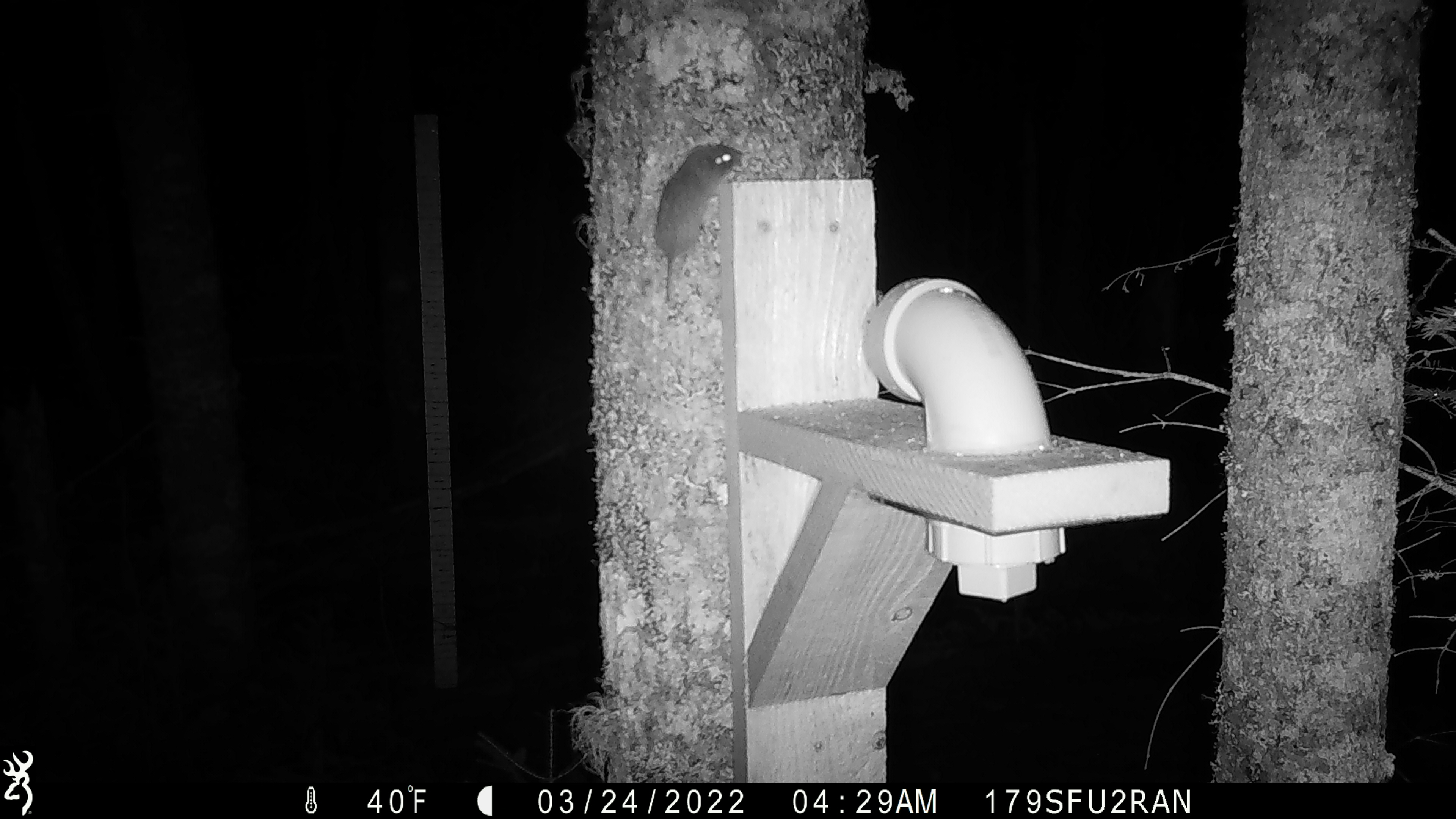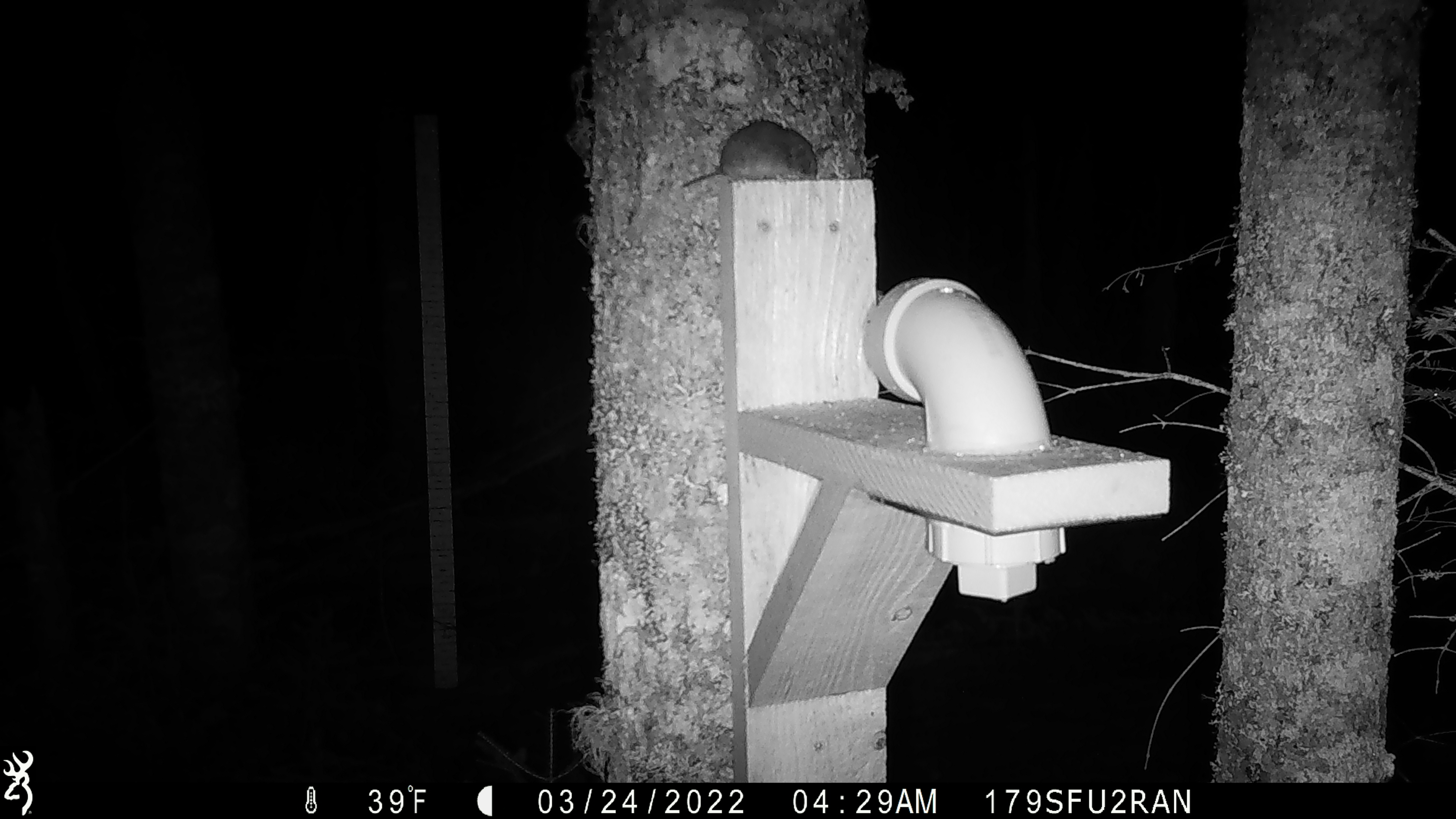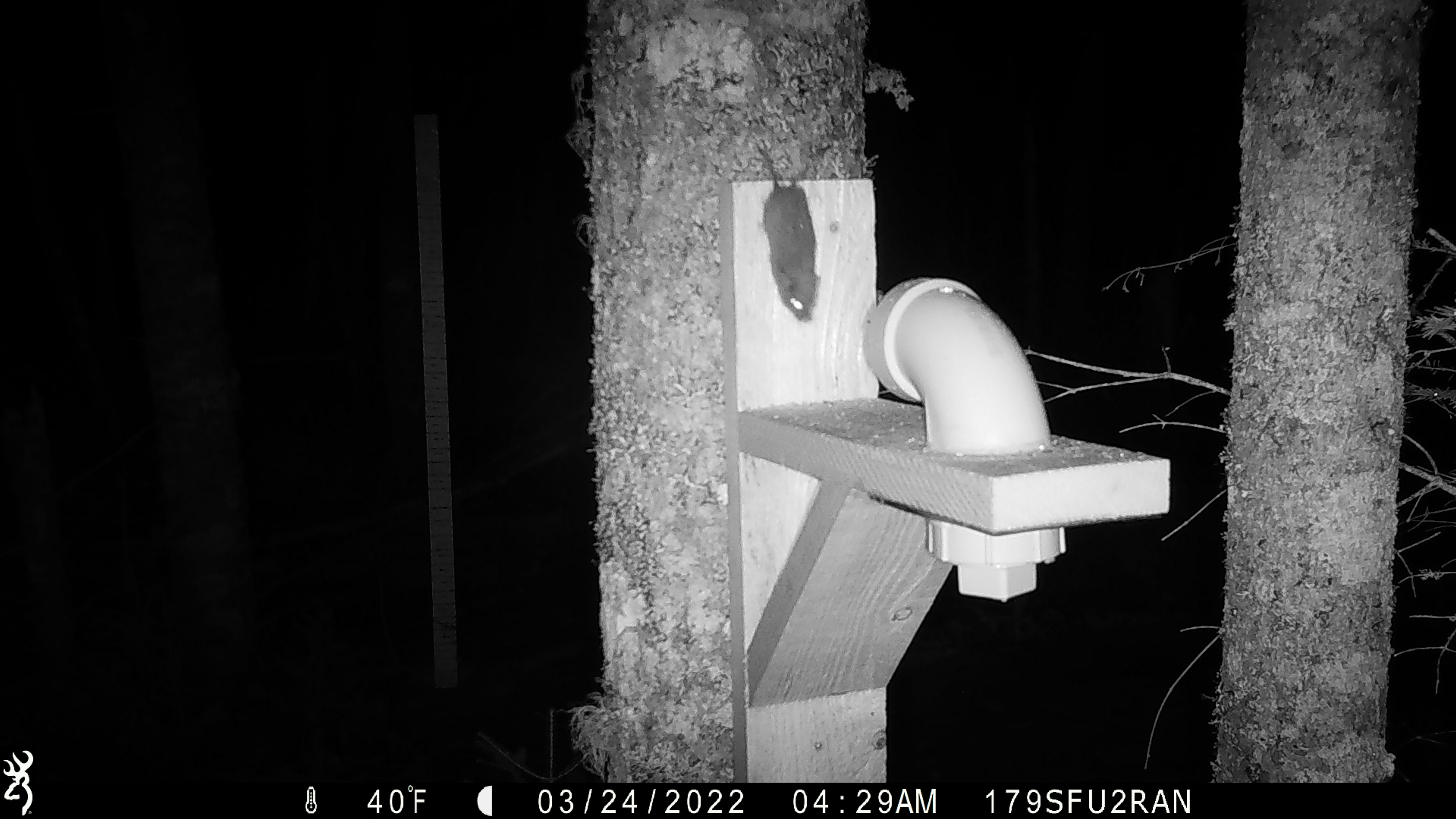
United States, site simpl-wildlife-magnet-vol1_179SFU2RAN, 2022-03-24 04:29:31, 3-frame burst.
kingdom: Animalia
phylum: Chordata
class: Mammalia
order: Rodentia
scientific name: Rodentia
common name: mouse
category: mouse sp.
Mouse sp. (mouse) (Rodentia).